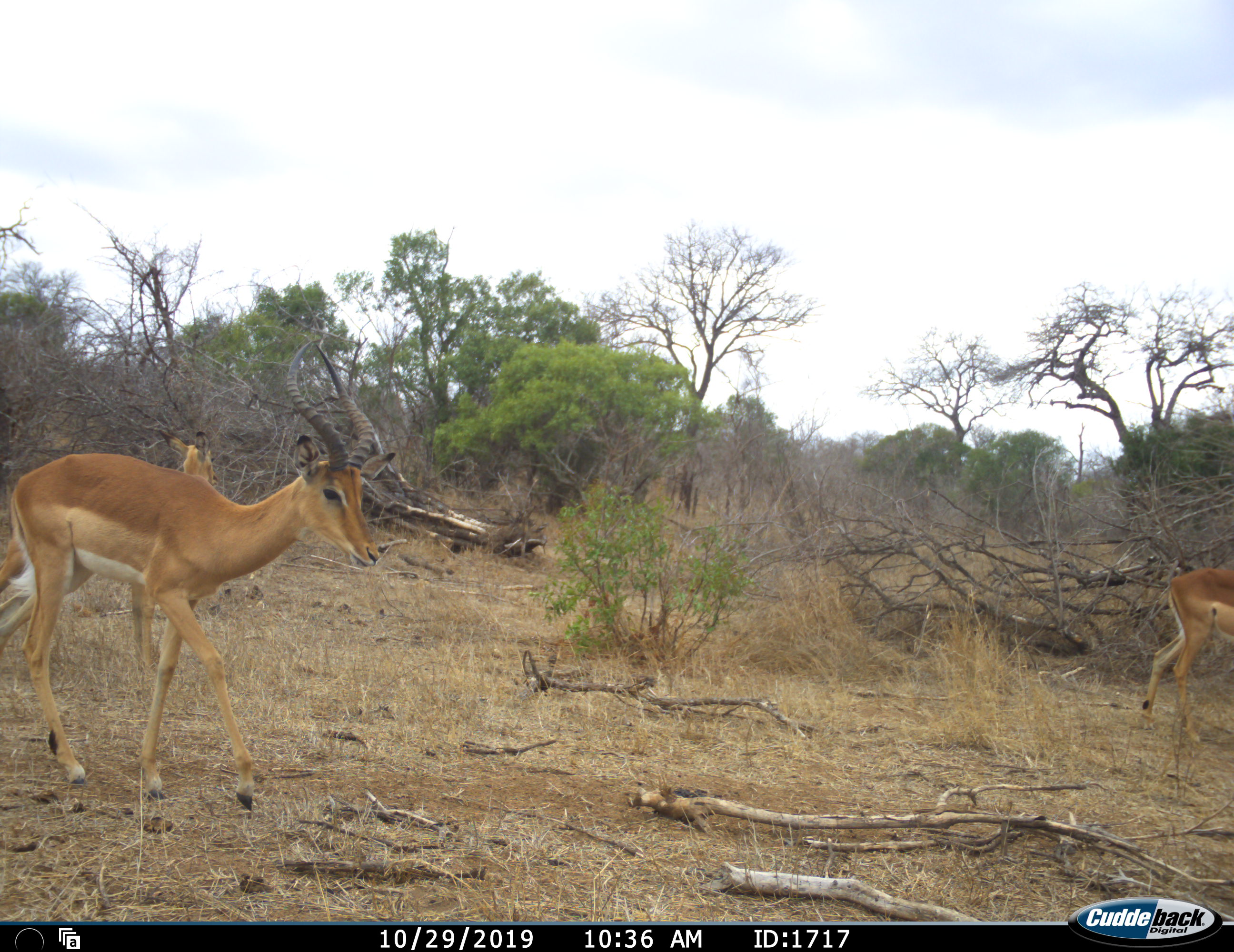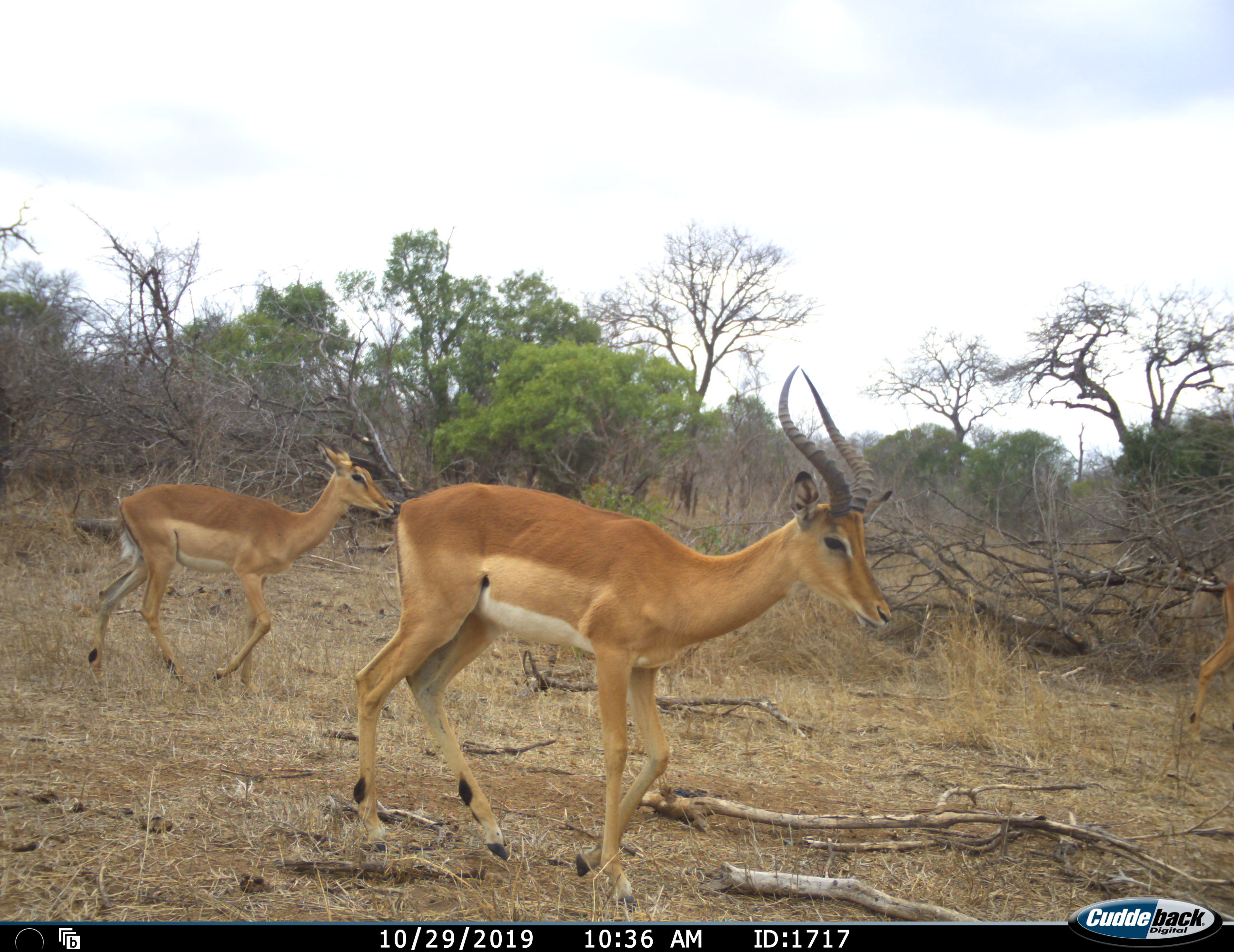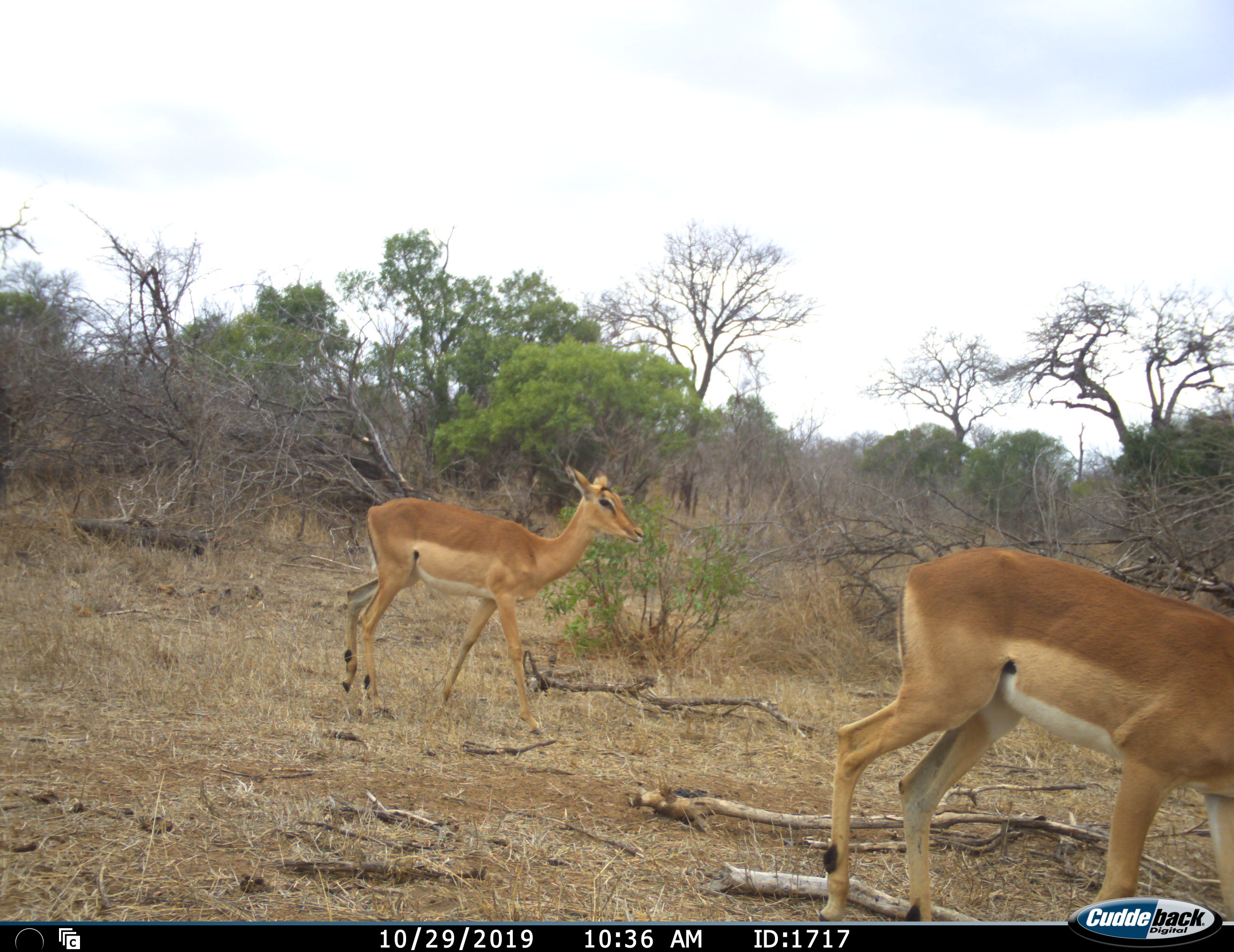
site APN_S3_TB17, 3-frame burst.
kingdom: Animalia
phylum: Chordata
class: Mammalia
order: Artiodactyla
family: Bovidae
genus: Aepyceros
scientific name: Aepyceros melampus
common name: impala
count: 3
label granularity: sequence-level